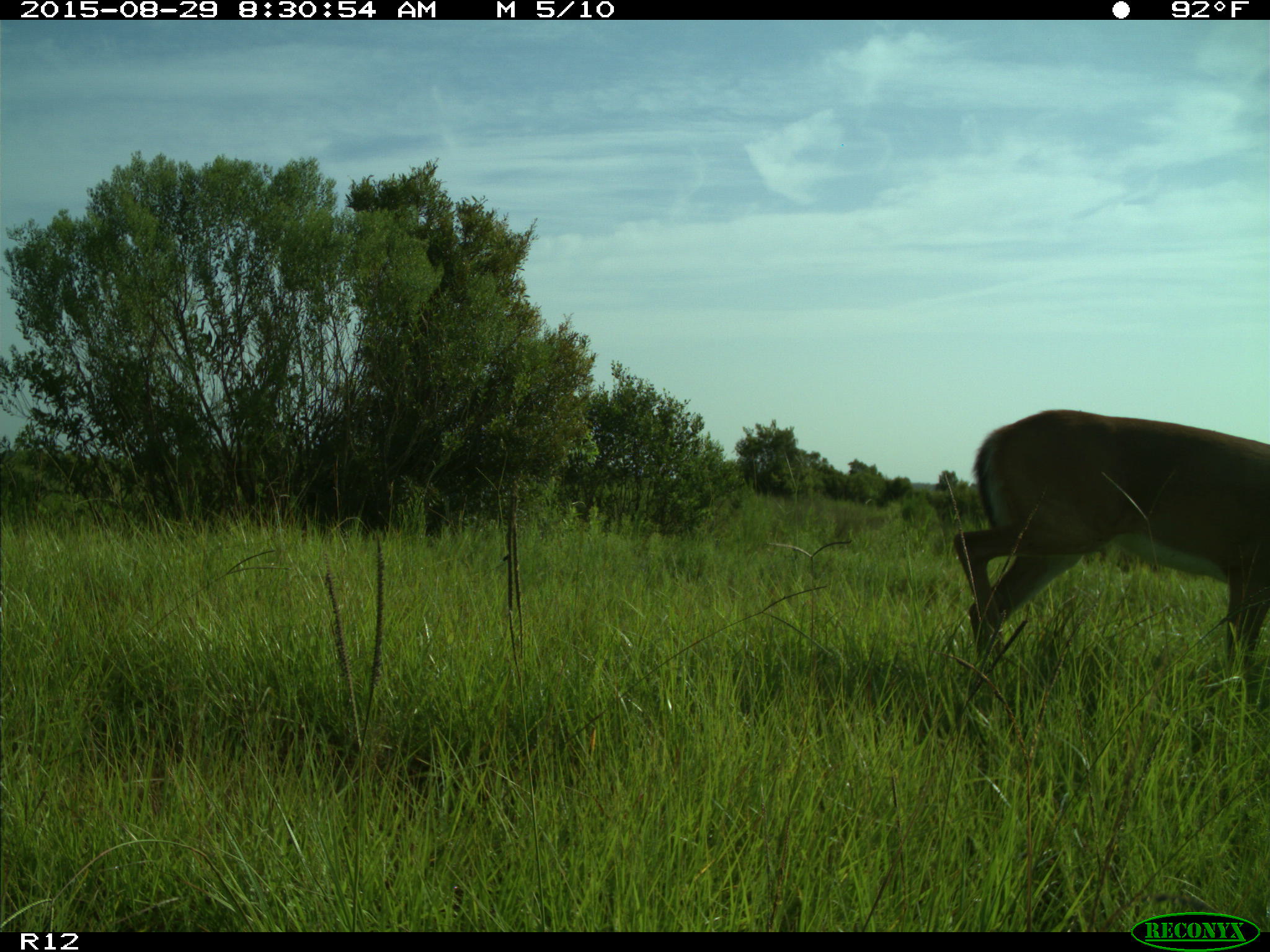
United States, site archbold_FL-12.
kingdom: Animalia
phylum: Chordata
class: Mammalia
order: Artiodactyla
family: Cervidae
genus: Odocoileus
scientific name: Odocoileus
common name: deer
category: unidentified deer